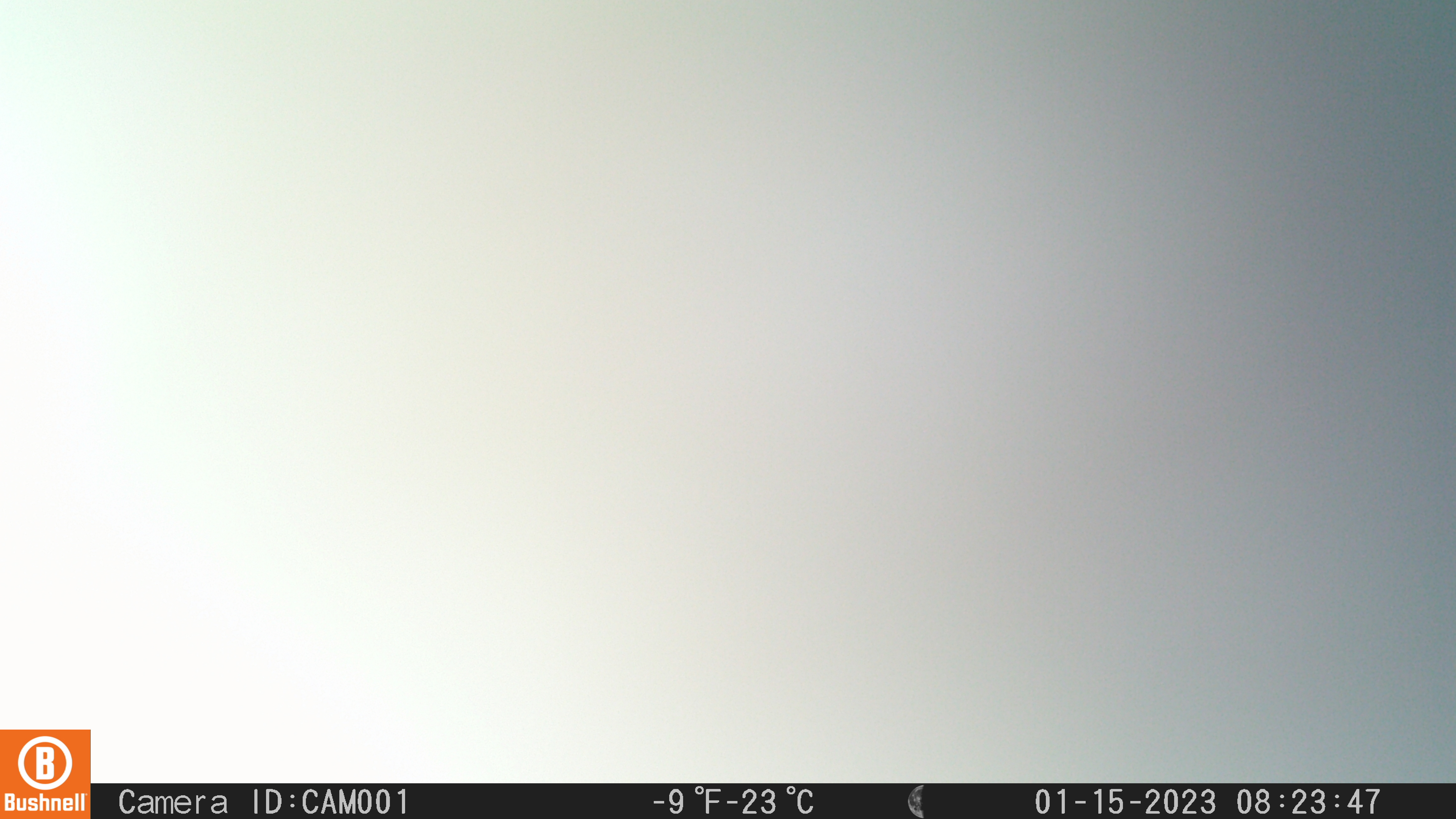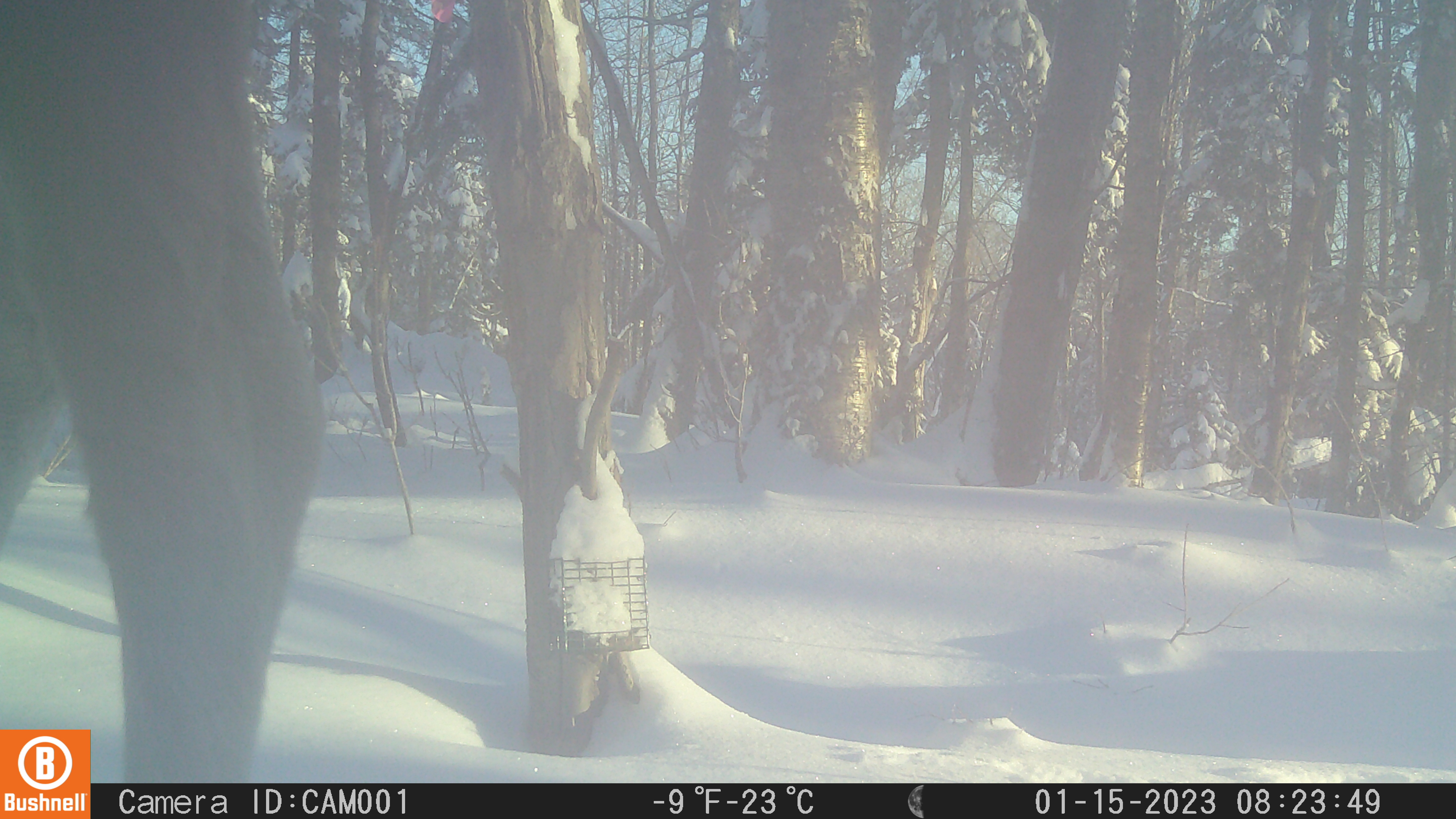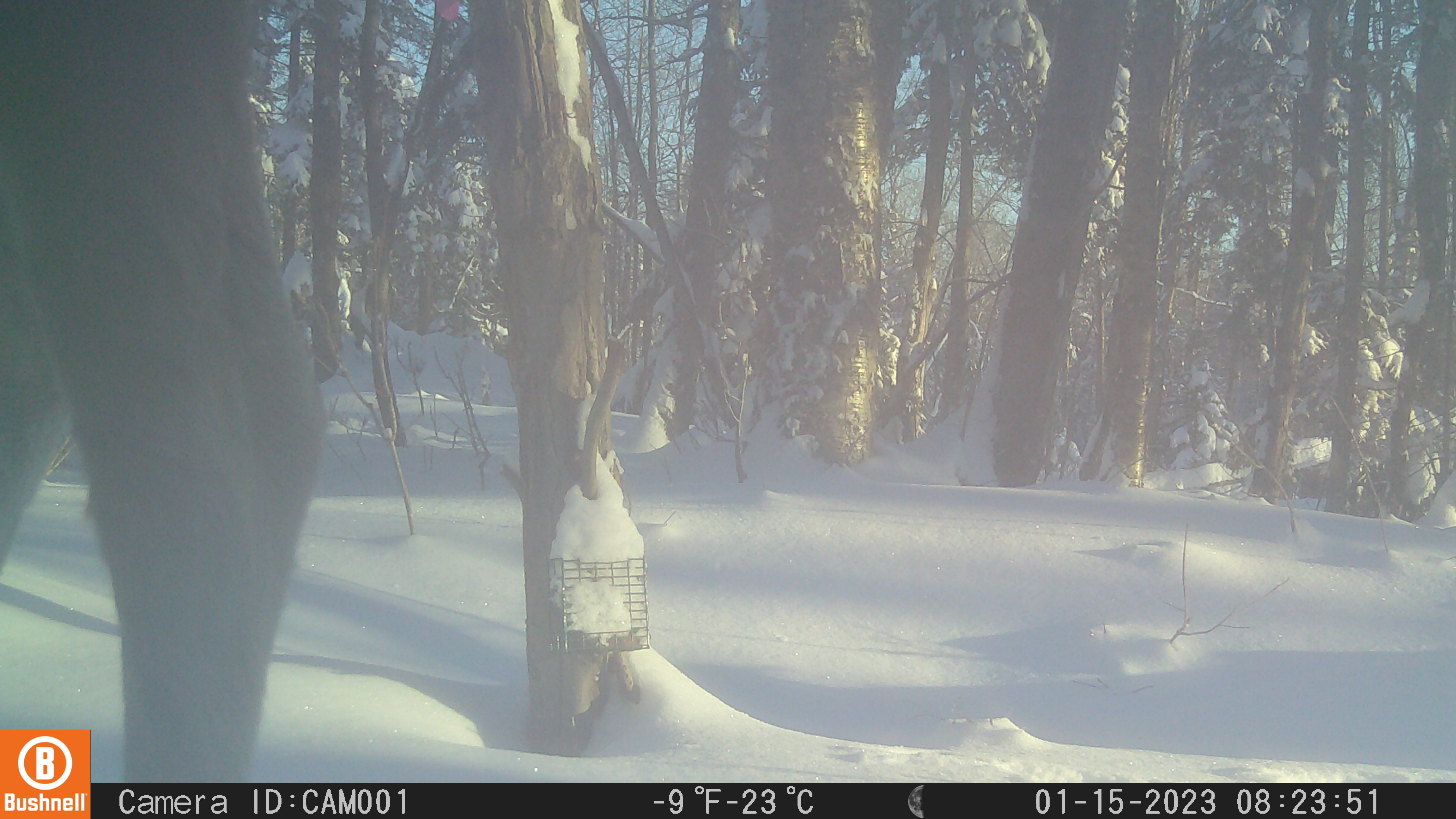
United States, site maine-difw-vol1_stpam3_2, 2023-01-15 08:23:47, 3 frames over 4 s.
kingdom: Animalia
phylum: Chordata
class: Mammalia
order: Artiodactyla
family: Cervidae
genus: Alces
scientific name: Alces alces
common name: moose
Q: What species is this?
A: Moose (Alces alces).